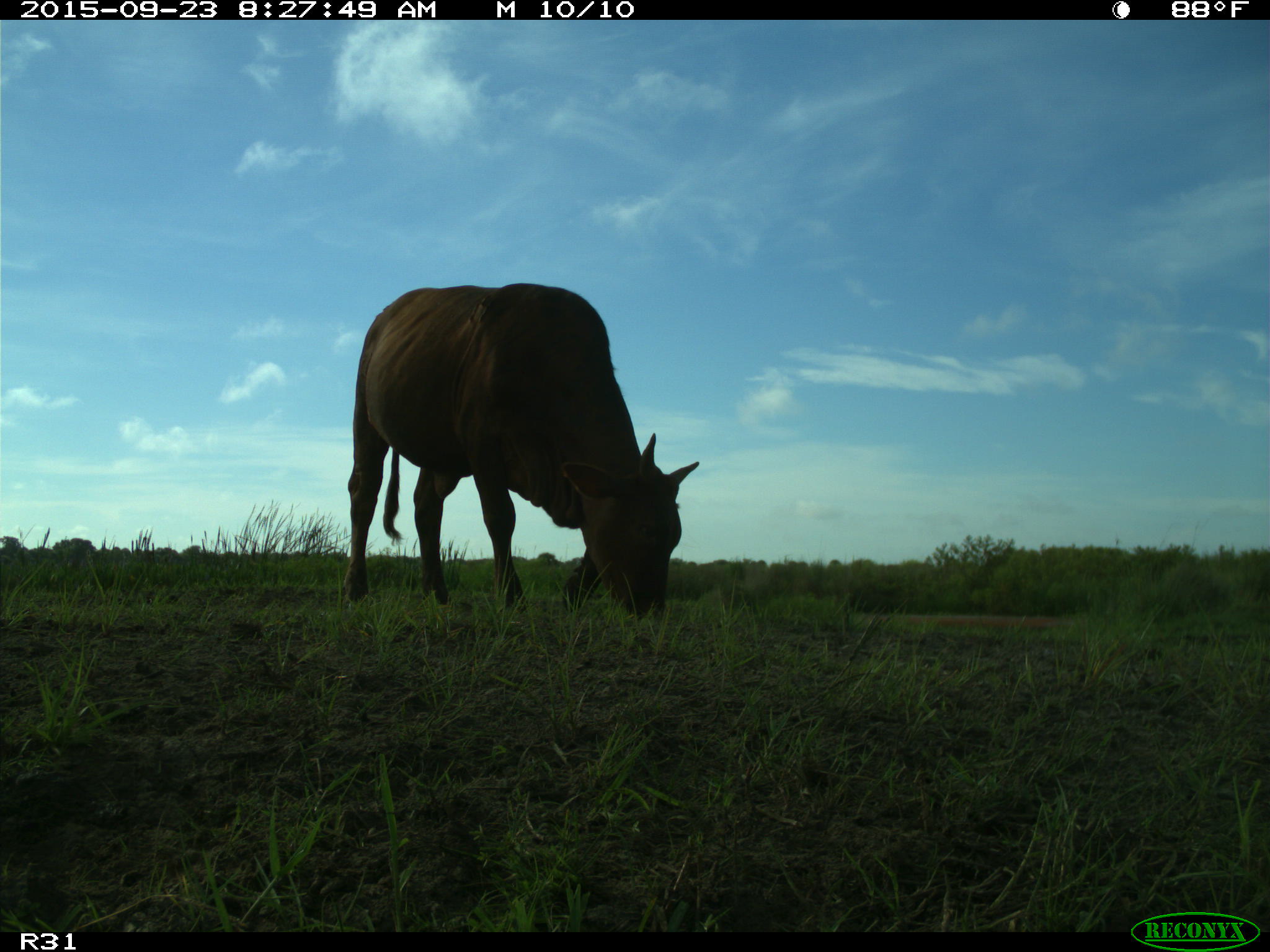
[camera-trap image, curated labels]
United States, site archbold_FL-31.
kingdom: Animalia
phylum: Chordata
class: Mammalia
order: Artiodactyla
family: Bovidae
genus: Bos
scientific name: Bos taurus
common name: domestic cow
Bos taurus (domestic cow).